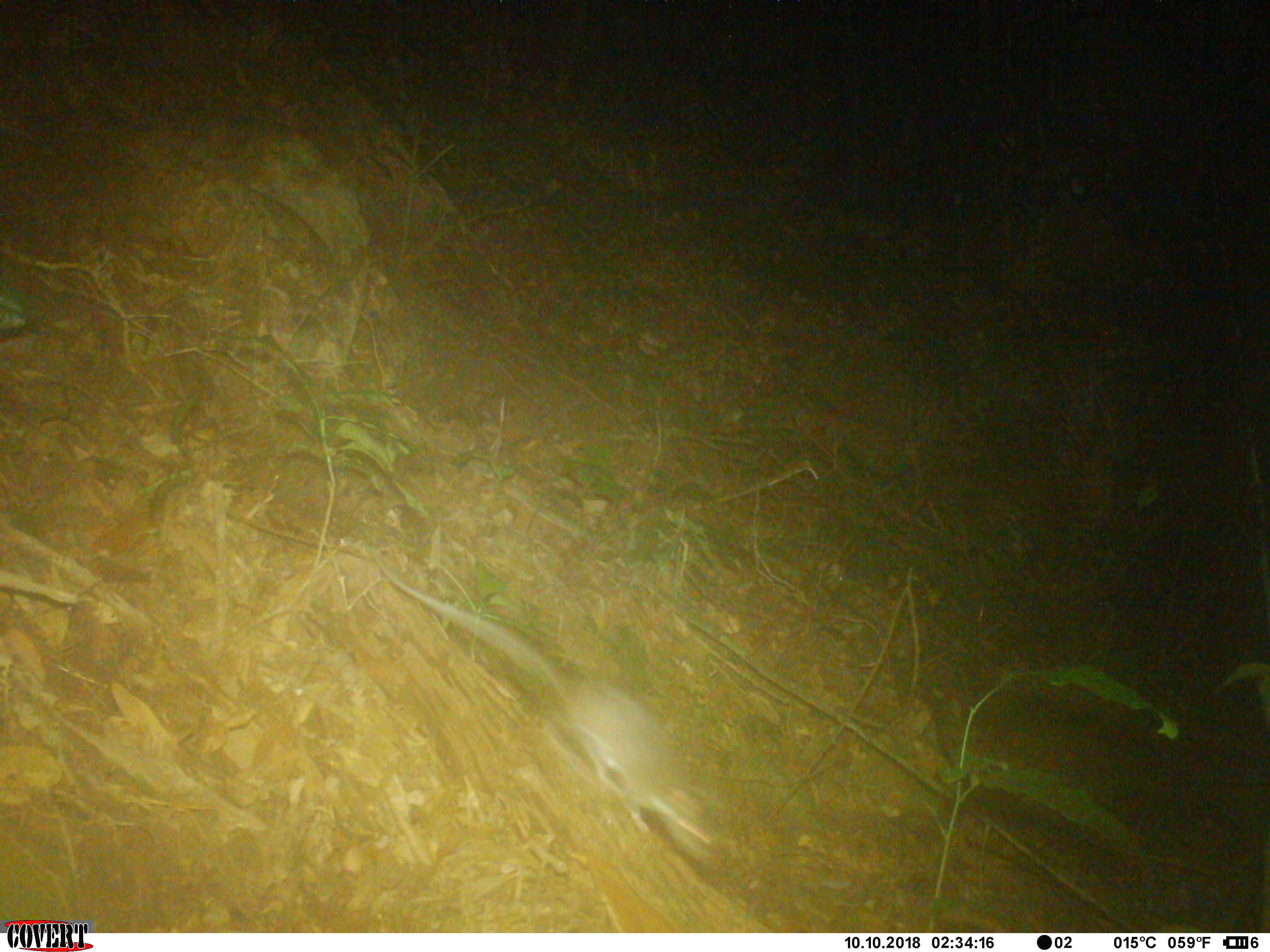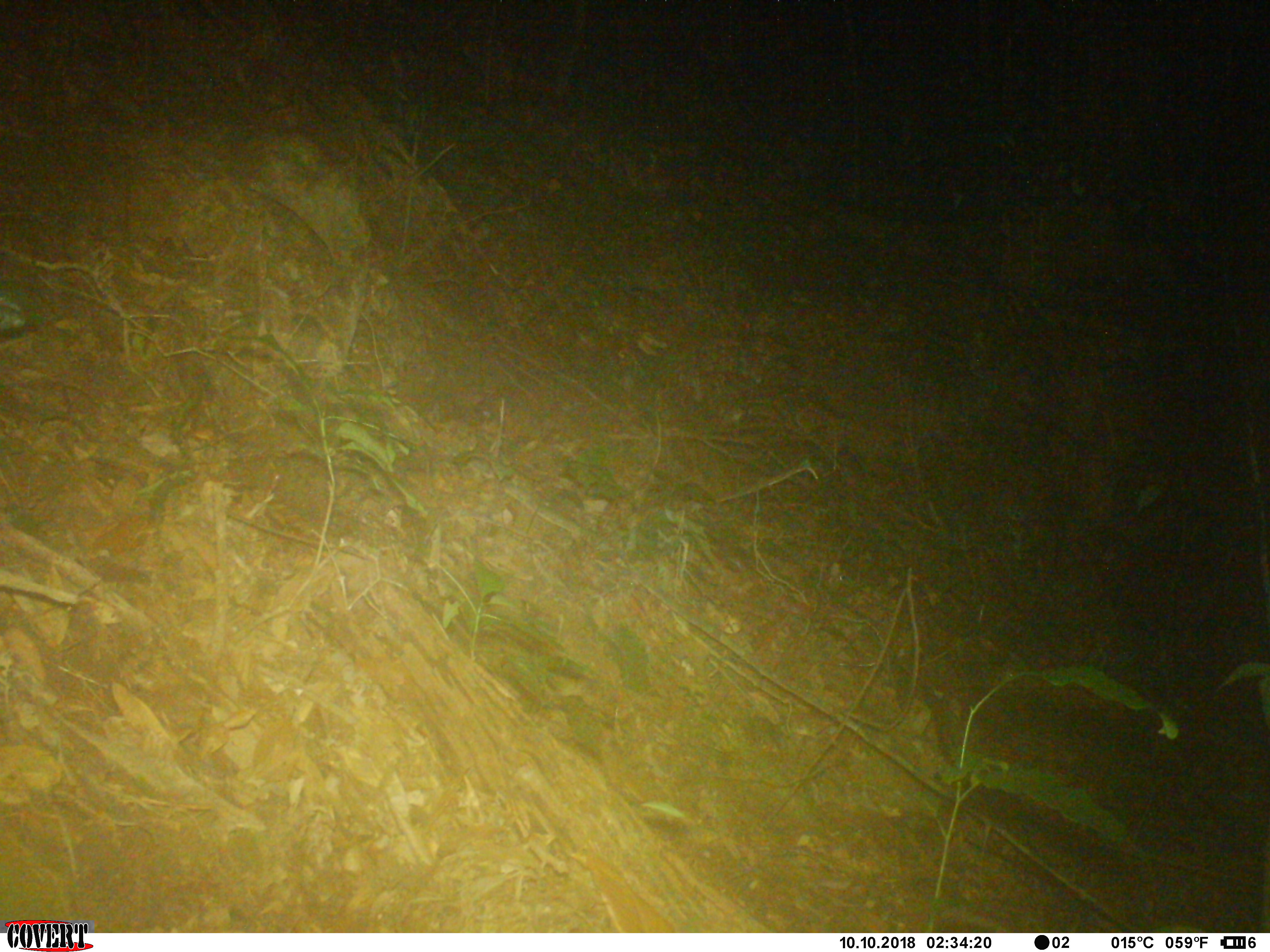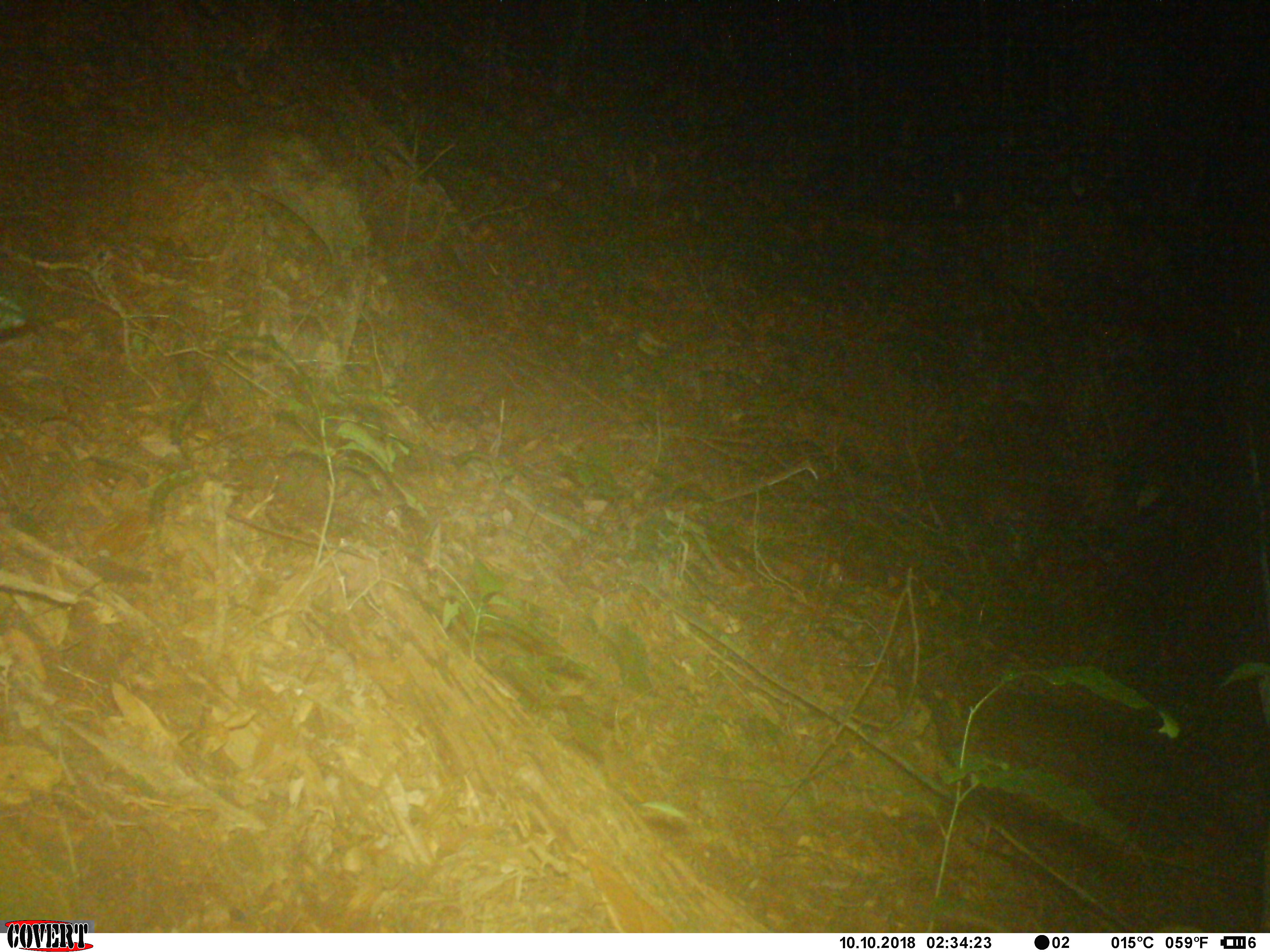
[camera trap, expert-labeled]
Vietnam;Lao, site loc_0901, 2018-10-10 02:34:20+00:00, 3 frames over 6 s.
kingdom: Animalia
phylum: Chordata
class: Mammalia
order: Rodentia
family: Muridae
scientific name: Muridae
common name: old-world mice and rats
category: unidentified murid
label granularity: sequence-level